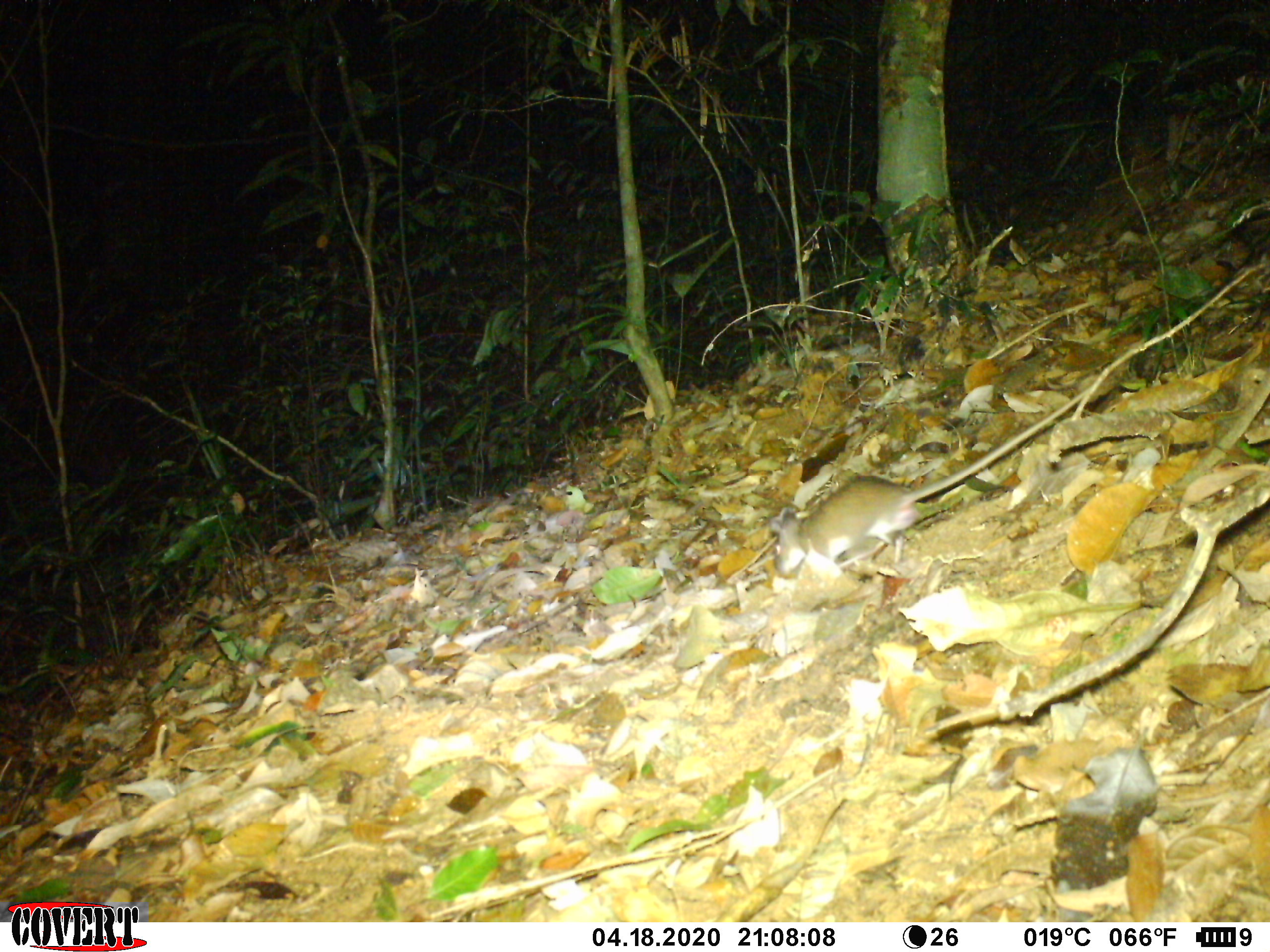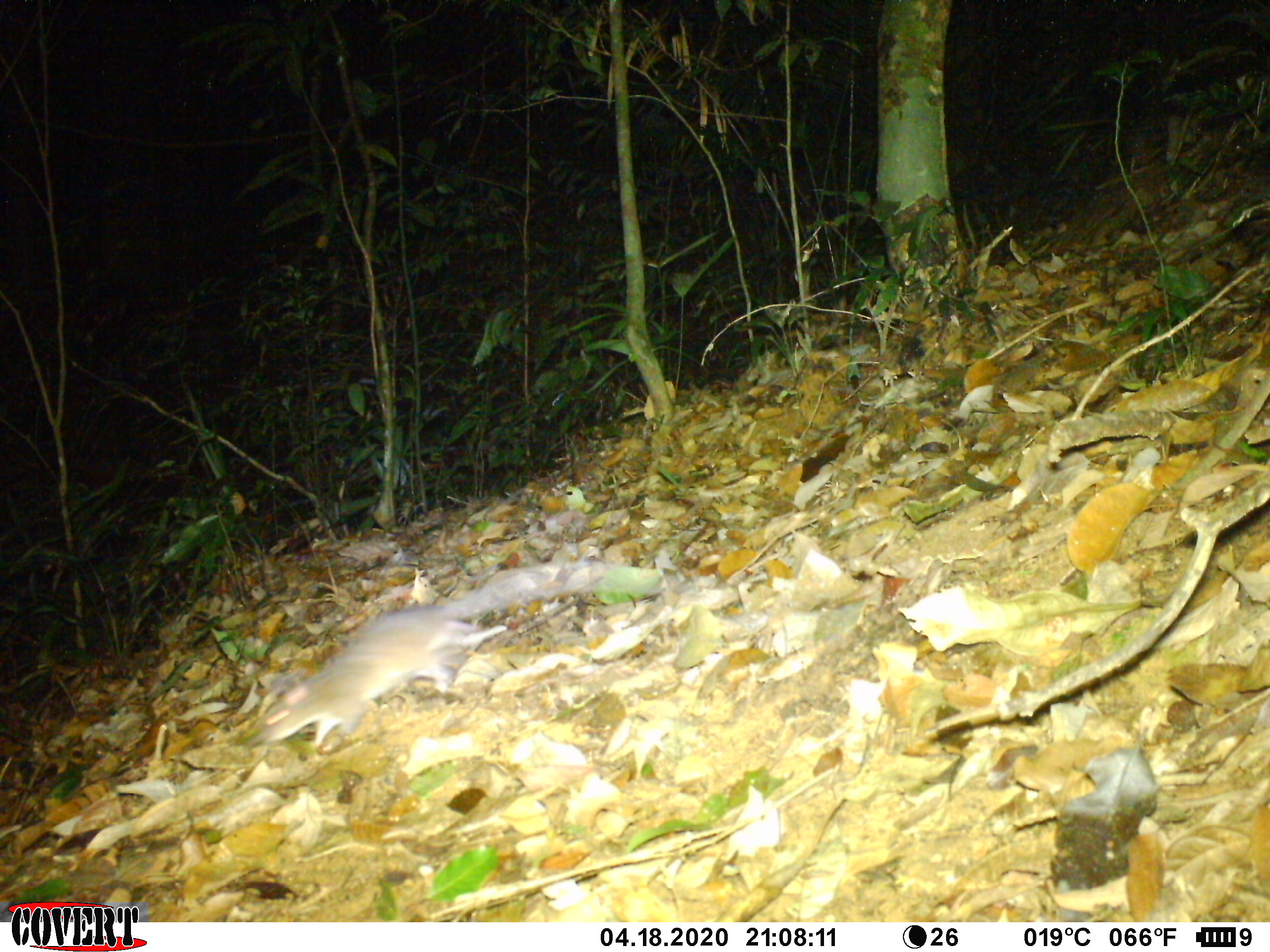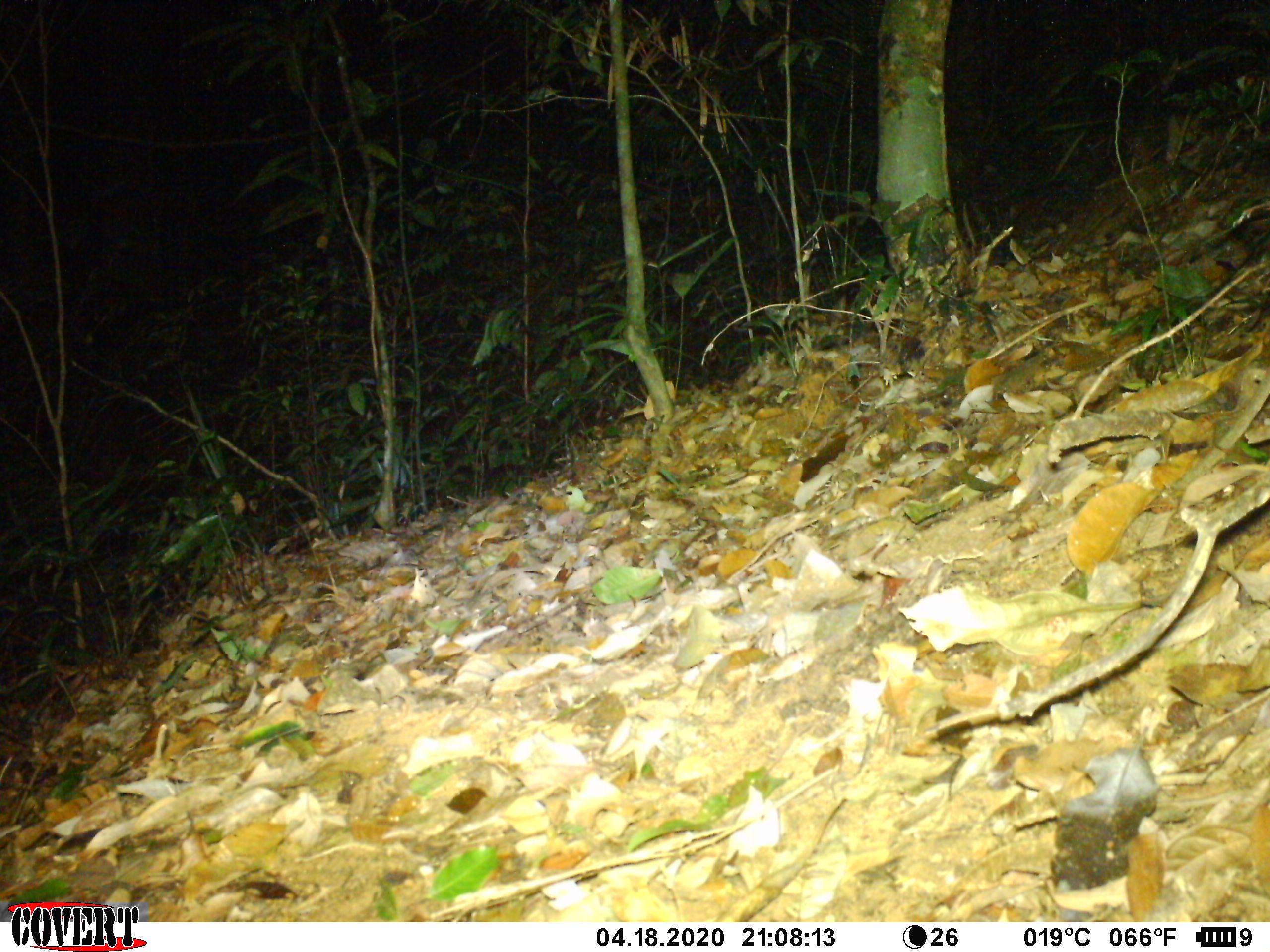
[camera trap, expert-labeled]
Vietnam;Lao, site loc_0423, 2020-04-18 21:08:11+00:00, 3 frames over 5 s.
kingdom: Animalia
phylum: Chordata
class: Mammalia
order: Rodentia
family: Muridae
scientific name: Muridae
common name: old-world mice and rats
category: unidentified murid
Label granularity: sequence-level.